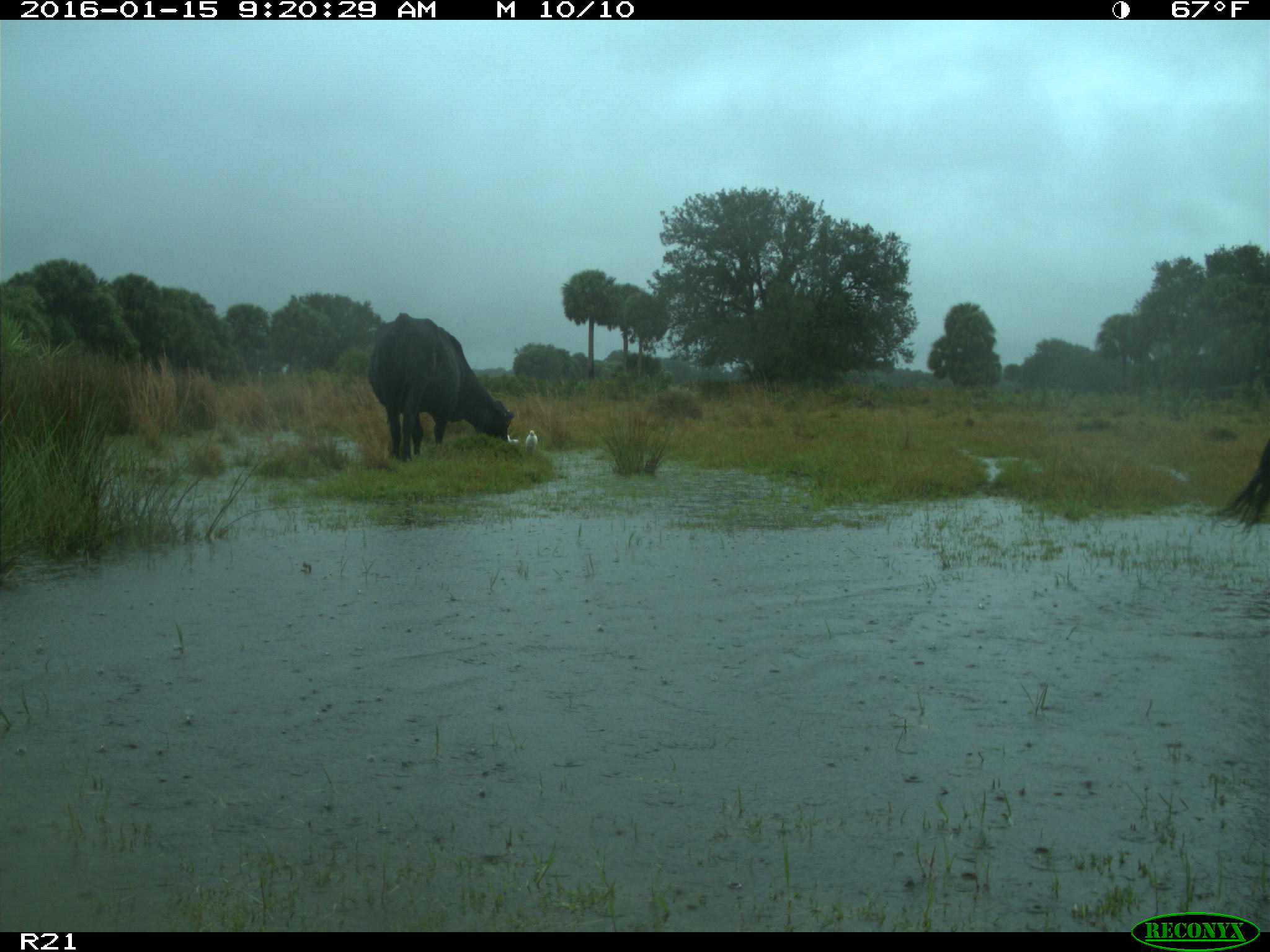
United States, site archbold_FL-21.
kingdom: Animalia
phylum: Chordata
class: Mammalia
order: Artiodactyla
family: Bovidae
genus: Bos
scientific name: Bos taurus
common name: domestic cow